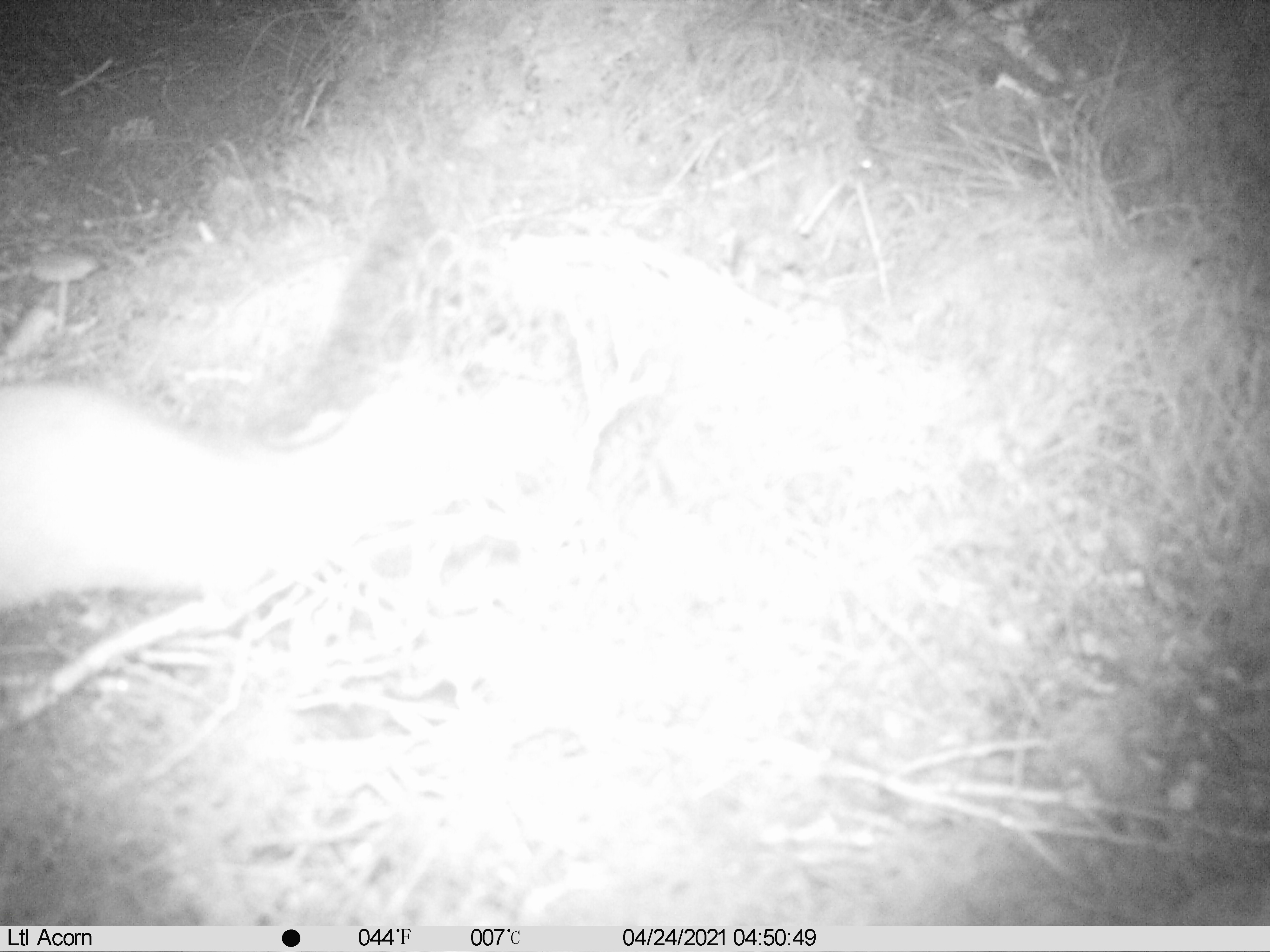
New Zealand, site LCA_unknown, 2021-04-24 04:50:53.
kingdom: Animalia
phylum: Chordata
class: Mammalia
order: Carnivora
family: Mustelidae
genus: Mustela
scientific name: Mustela erminea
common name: stoat